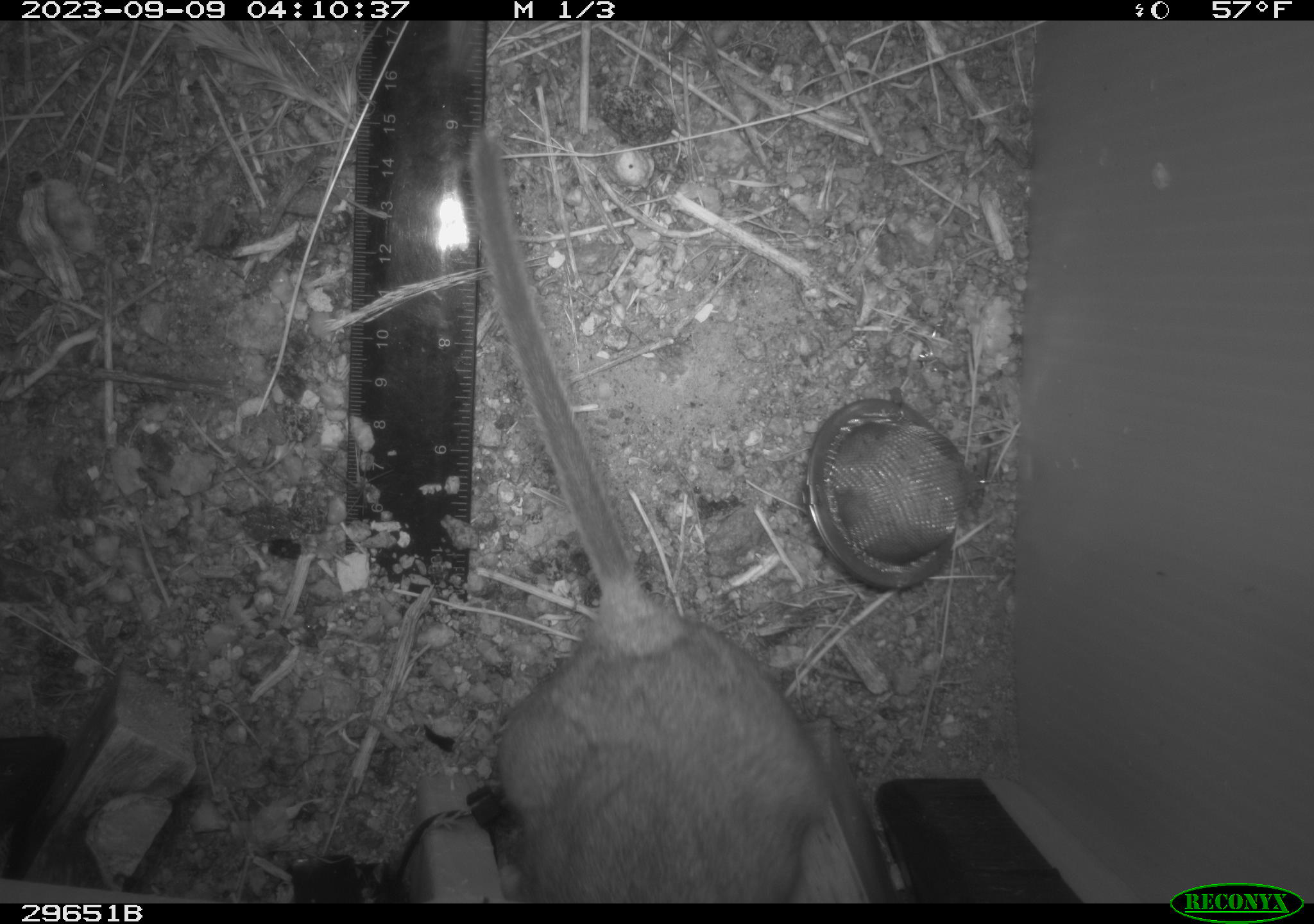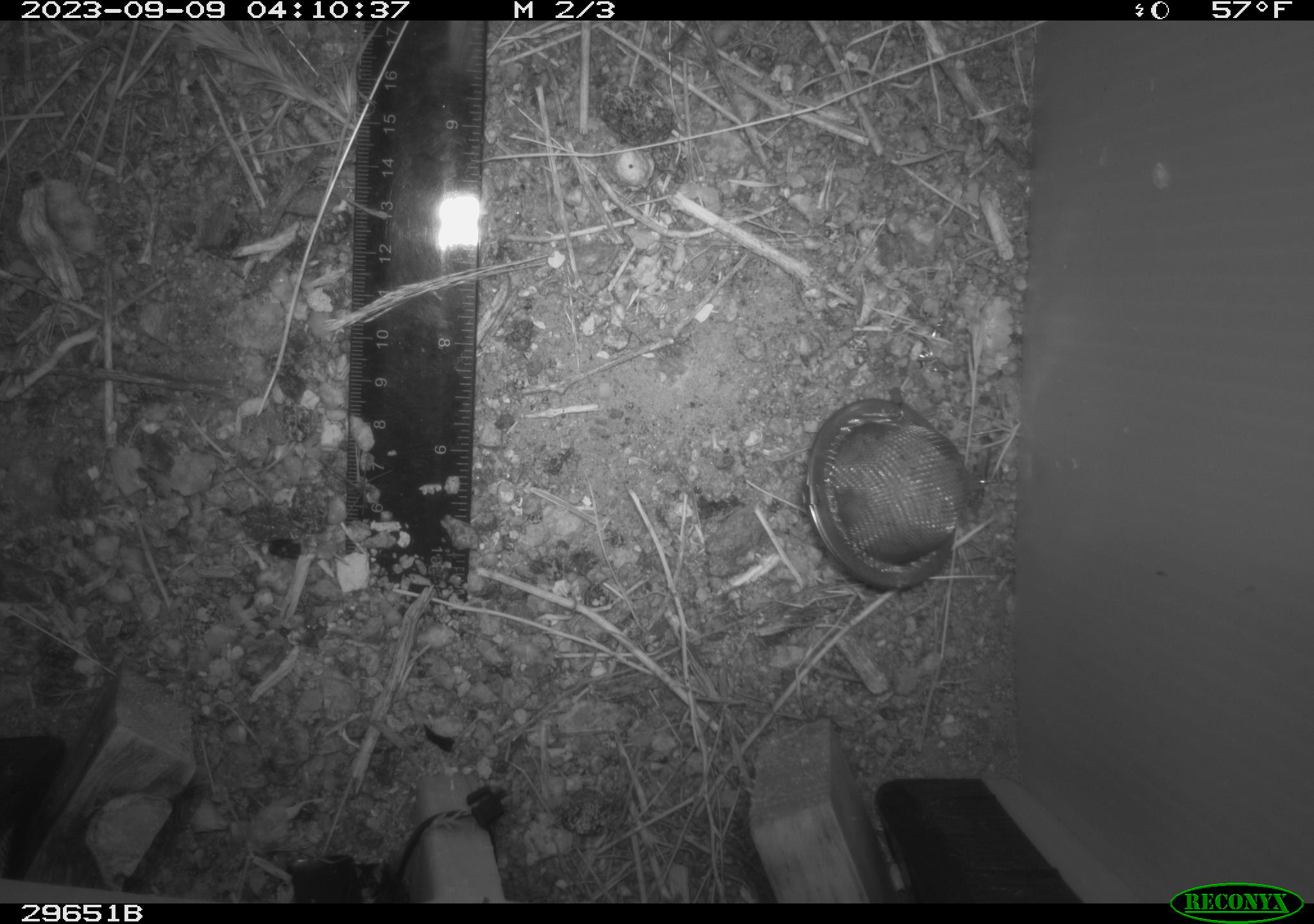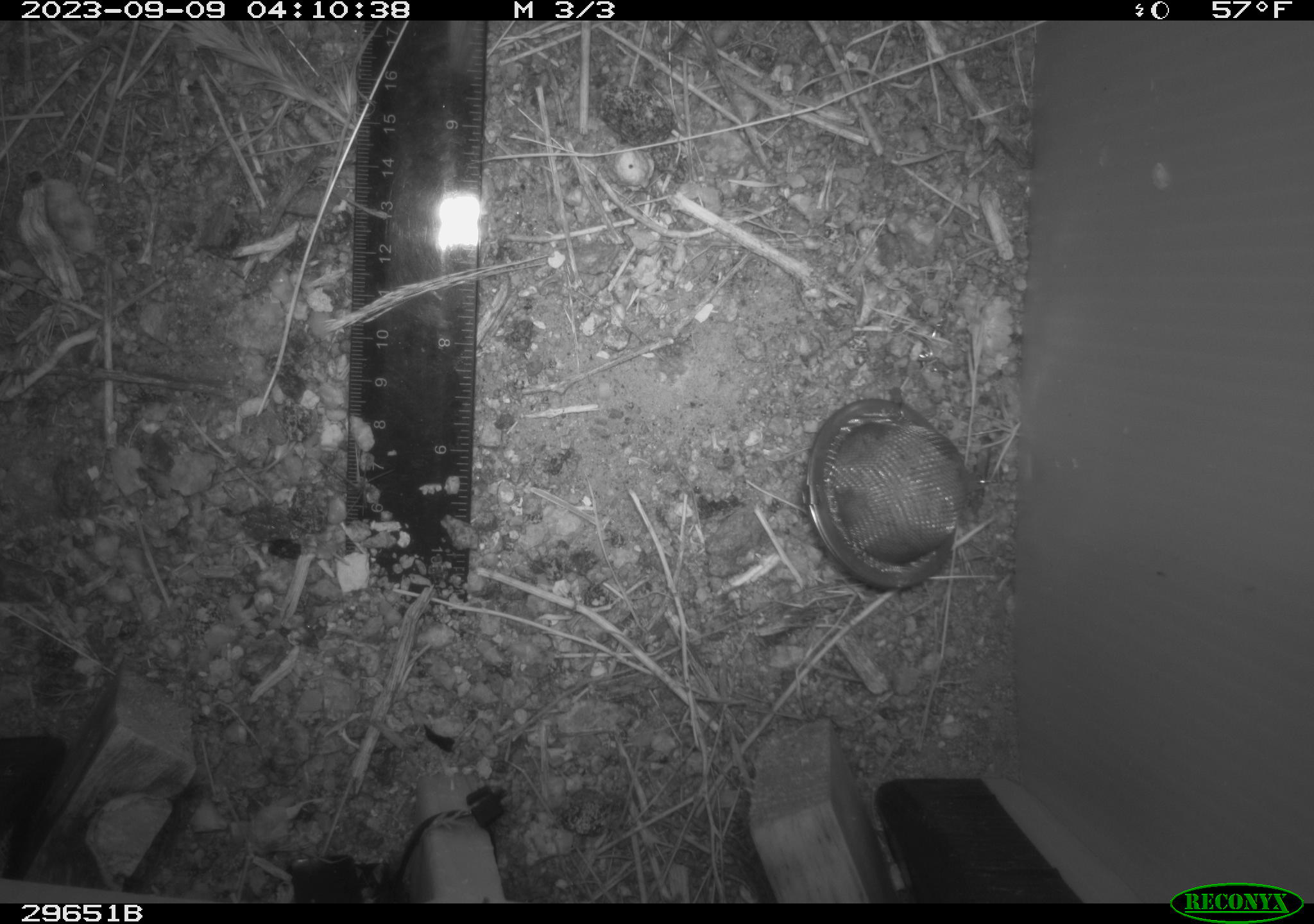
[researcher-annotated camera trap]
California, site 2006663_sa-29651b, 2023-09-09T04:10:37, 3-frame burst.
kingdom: Animalia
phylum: Chordata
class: Mammalia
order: Rodentia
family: Cricetidae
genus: Neotoma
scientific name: Neotoma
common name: pack rat or woodrat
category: neotoma species